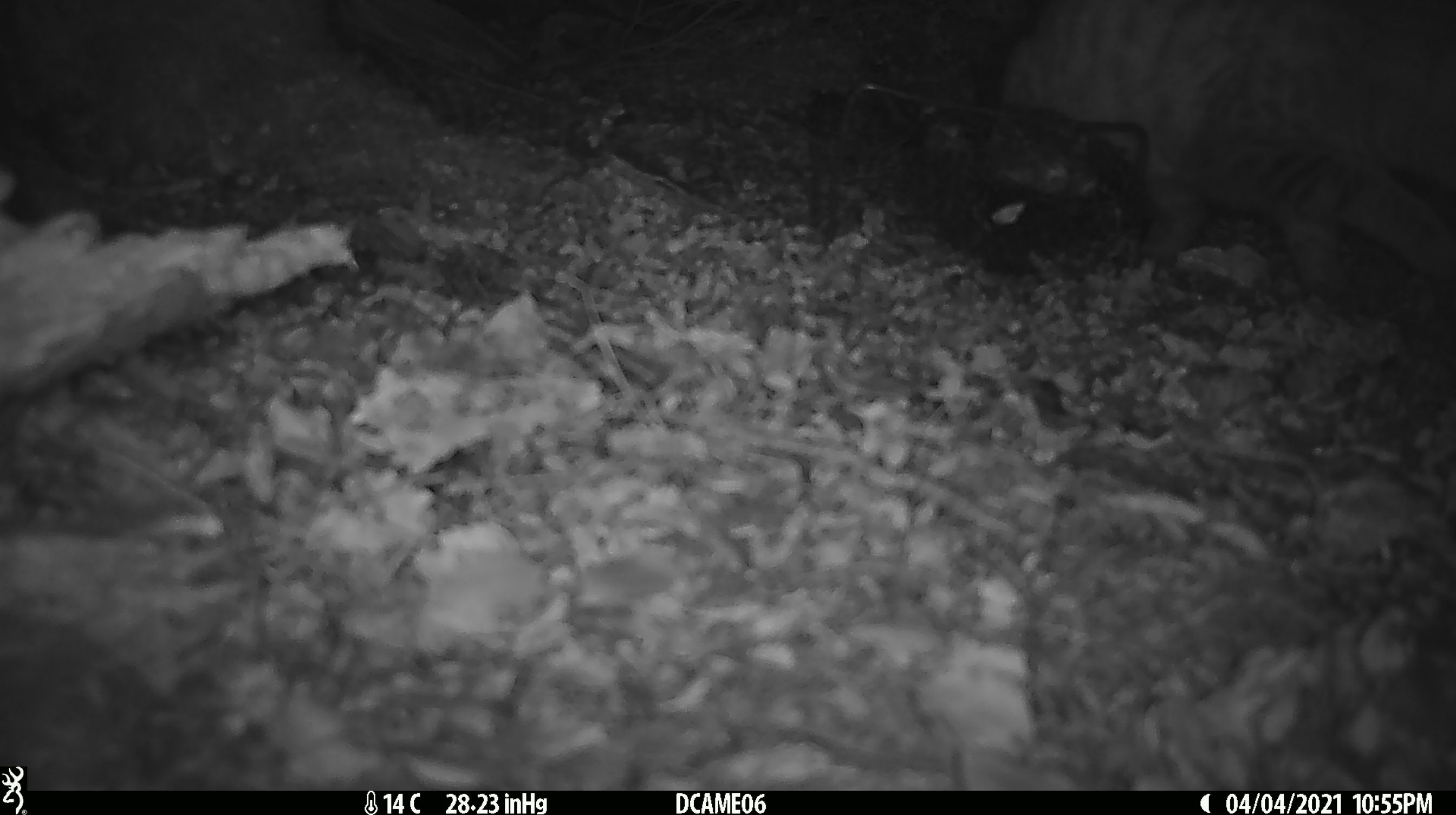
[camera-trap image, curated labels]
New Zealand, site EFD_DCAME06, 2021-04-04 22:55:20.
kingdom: Animalia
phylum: Chordata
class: Mammalia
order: Carnivora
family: Felidae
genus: Felis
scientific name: Felis catus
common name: domestic cat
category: cat